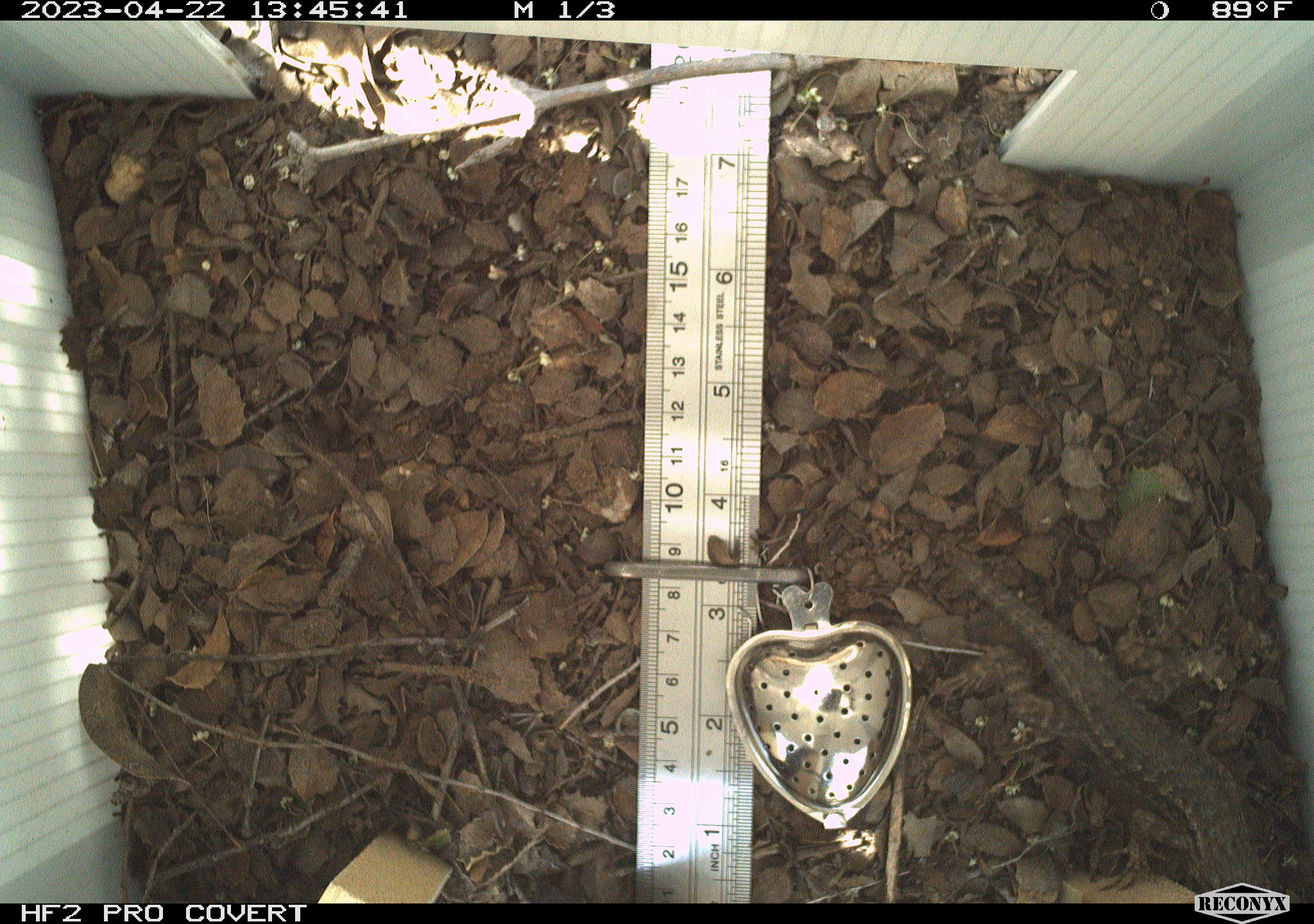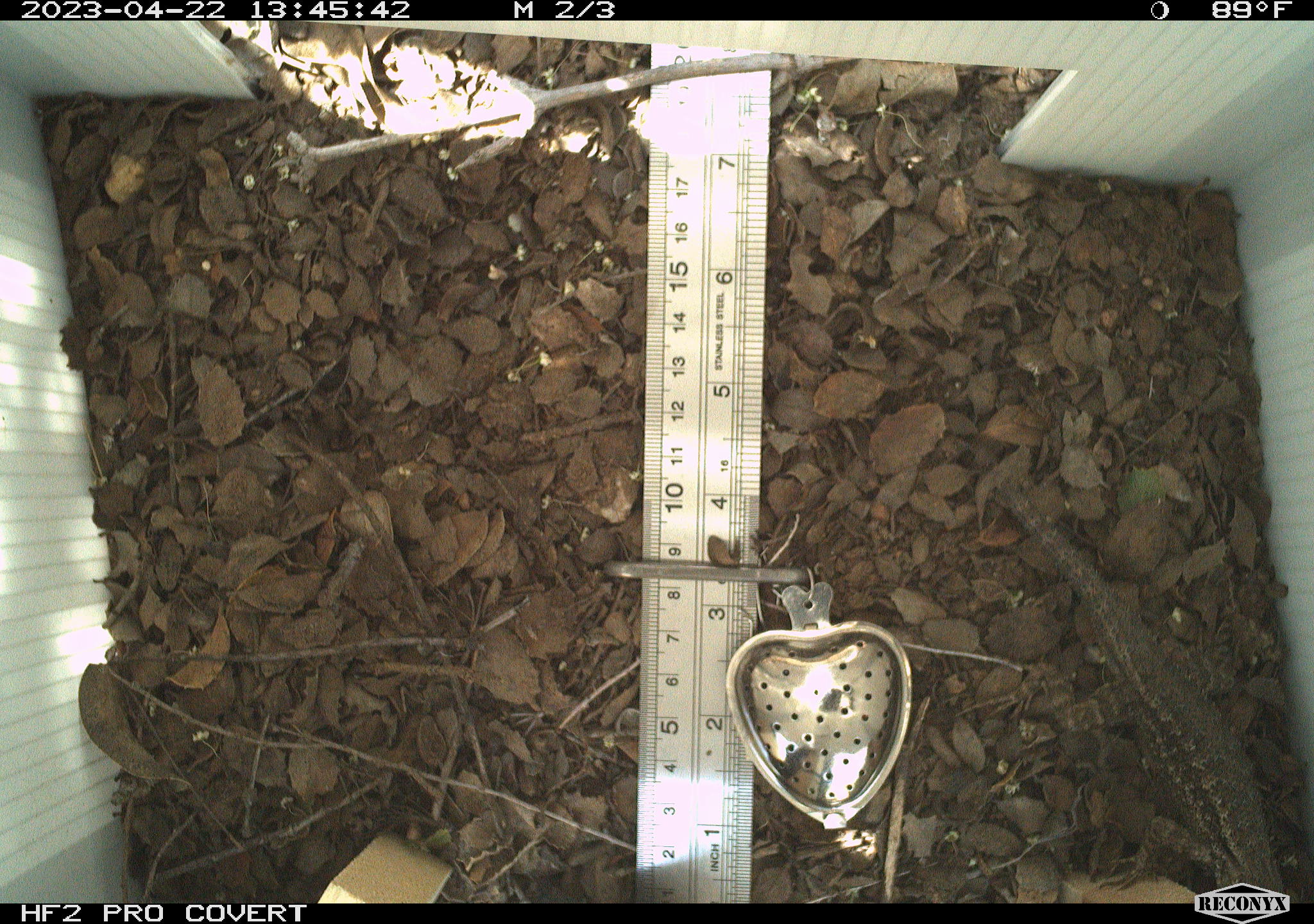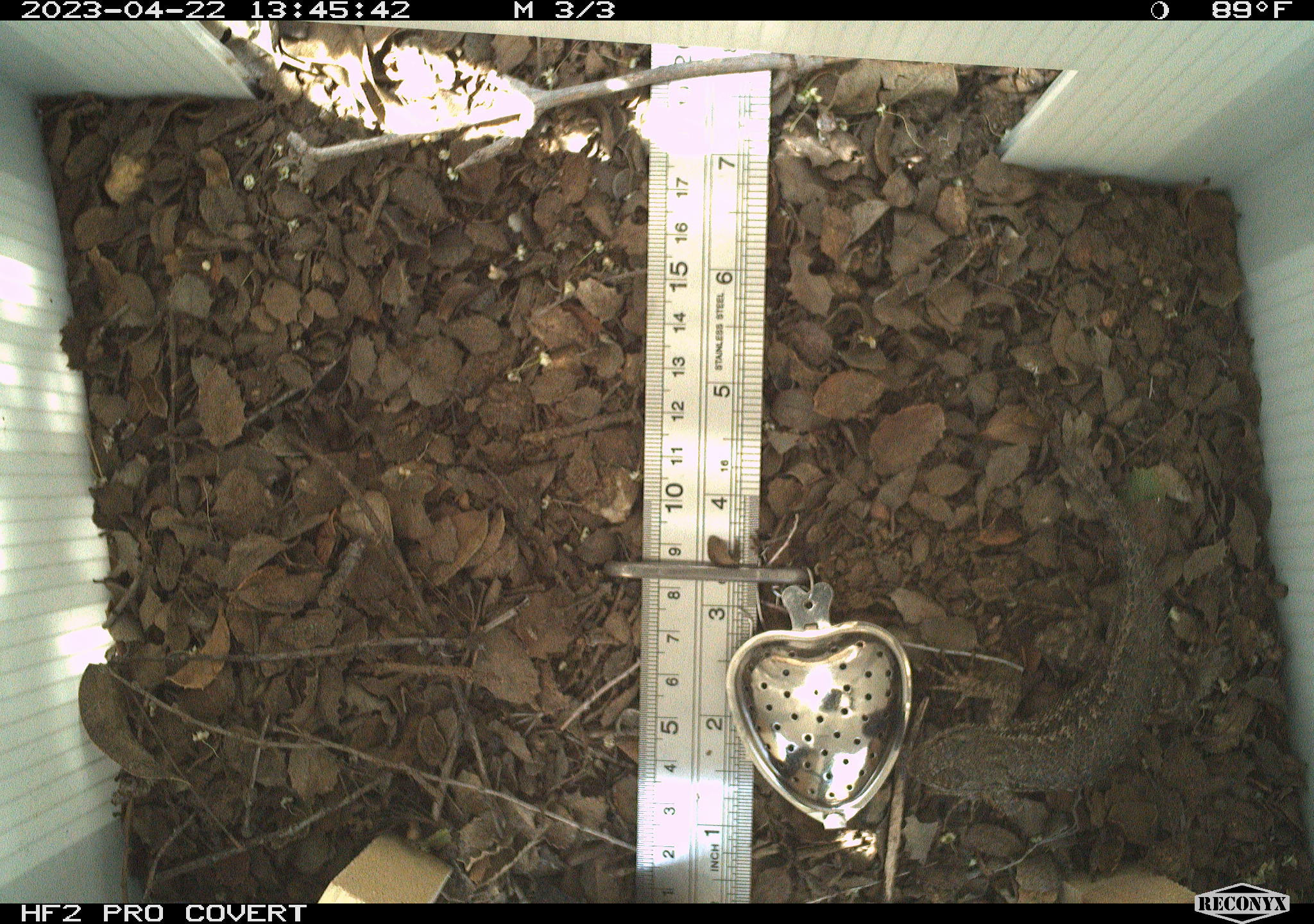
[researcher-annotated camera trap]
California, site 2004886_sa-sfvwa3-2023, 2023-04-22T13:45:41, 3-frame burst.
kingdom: Animalia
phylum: Chordata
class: Reptilia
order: Squamata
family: Phrynosomatidae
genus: Sceloporus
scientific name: Sceloporus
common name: spiny lizards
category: sceloporus species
Sceloporus species (spiny lizards) (Sceloporus).